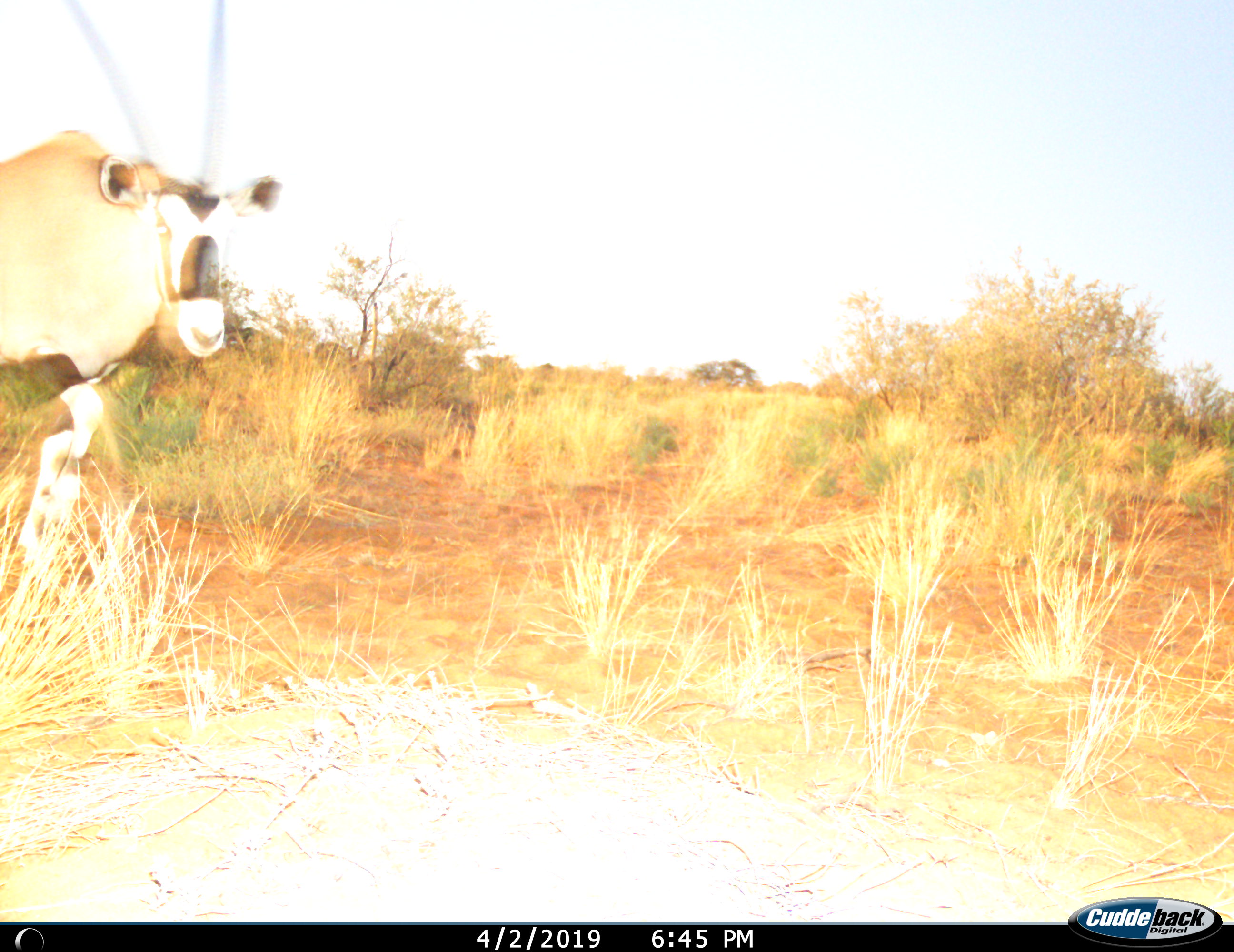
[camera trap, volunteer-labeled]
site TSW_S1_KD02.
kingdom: Animalia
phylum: Chordata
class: Mammalia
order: Artiodactyla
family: Bovidae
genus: Oryx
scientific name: Oryx gazella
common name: gemsbok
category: oryx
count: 1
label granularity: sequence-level